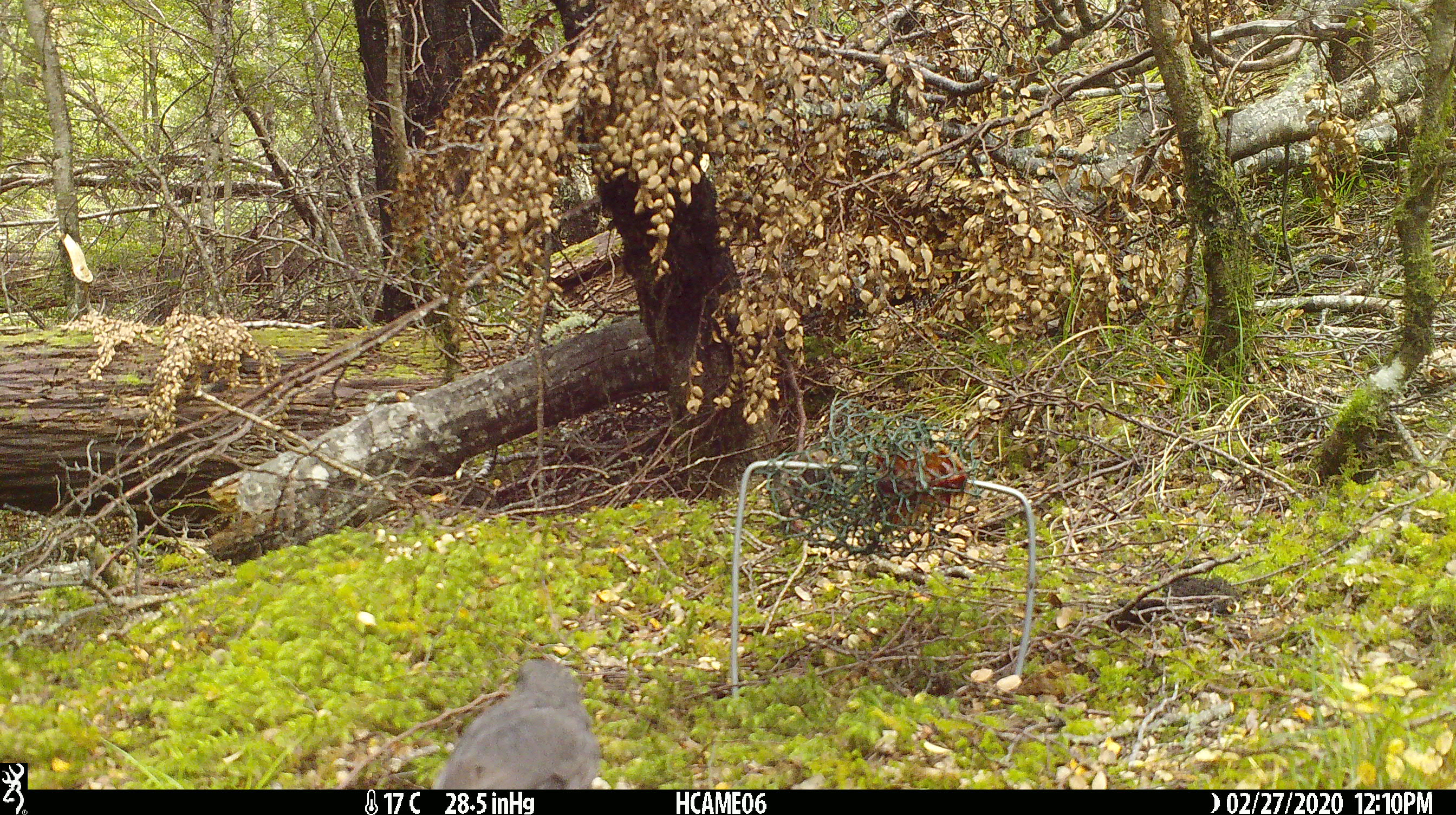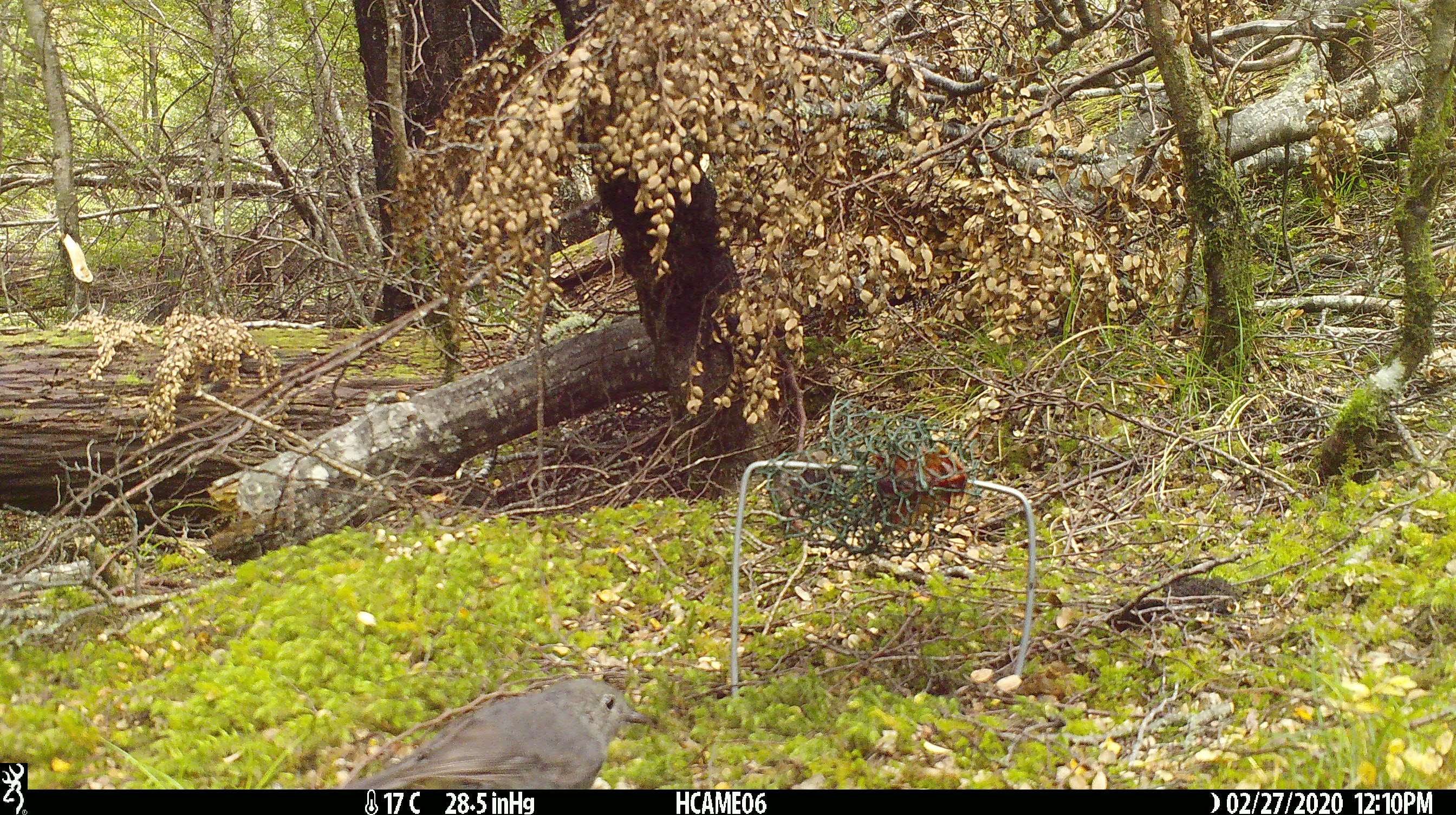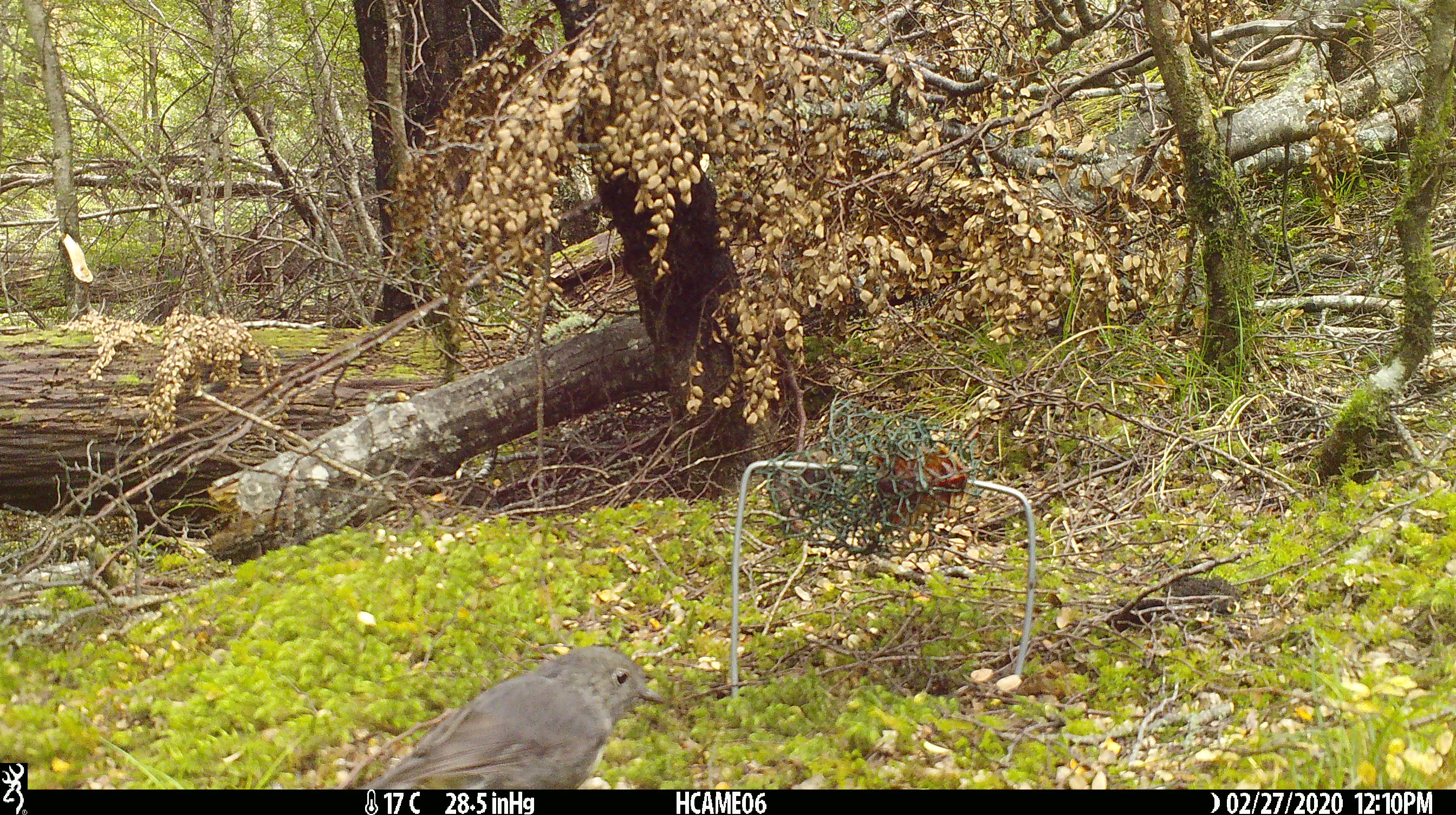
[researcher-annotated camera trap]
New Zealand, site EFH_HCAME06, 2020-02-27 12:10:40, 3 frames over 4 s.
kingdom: Animalia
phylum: Chordata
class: Aves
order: Passeriformes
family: Petroicidae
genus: Petroica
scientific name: Petroica australis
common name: new zealand robin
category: robin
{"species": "robin (new zealand robin) (Petroica australis)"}